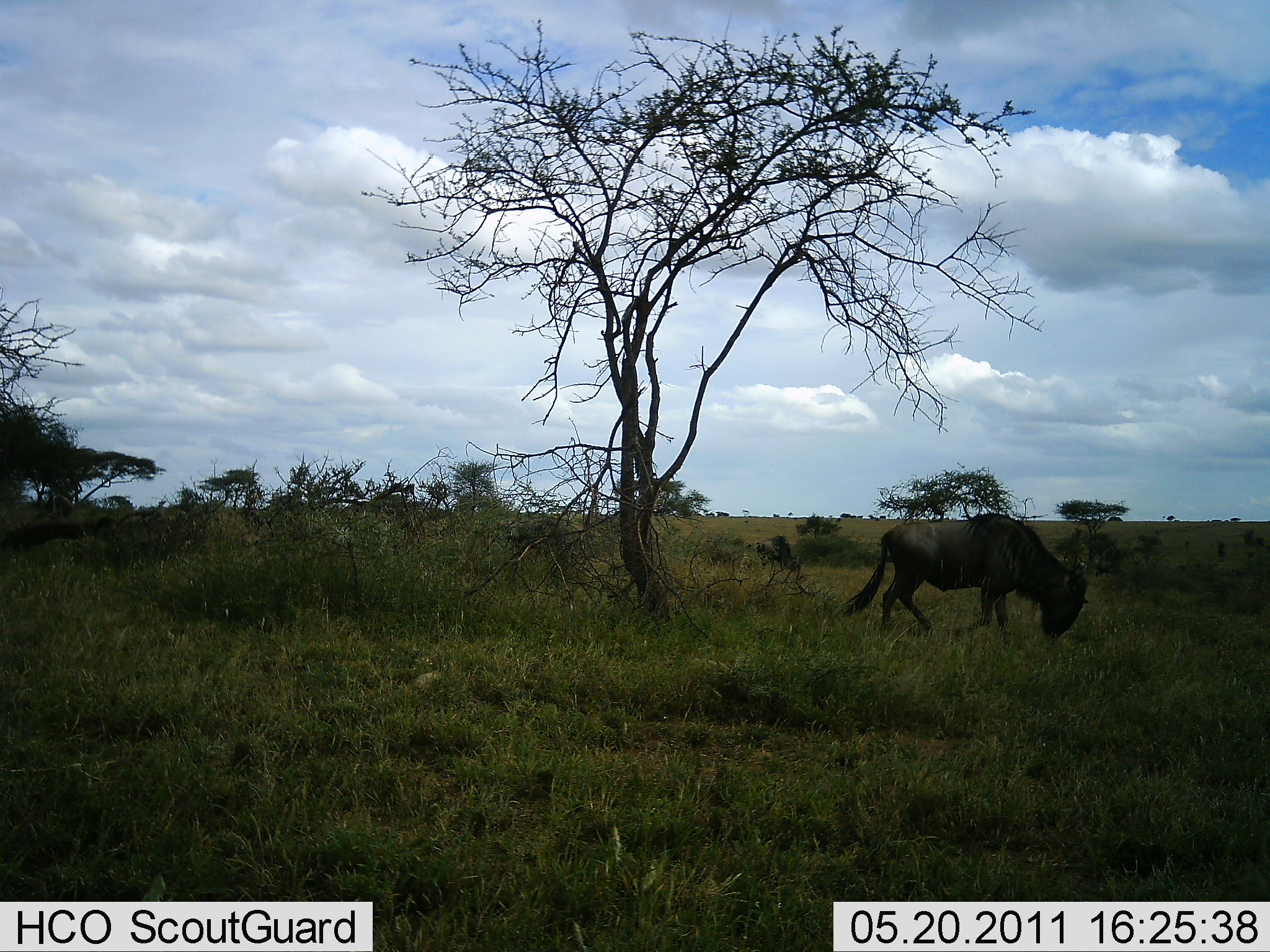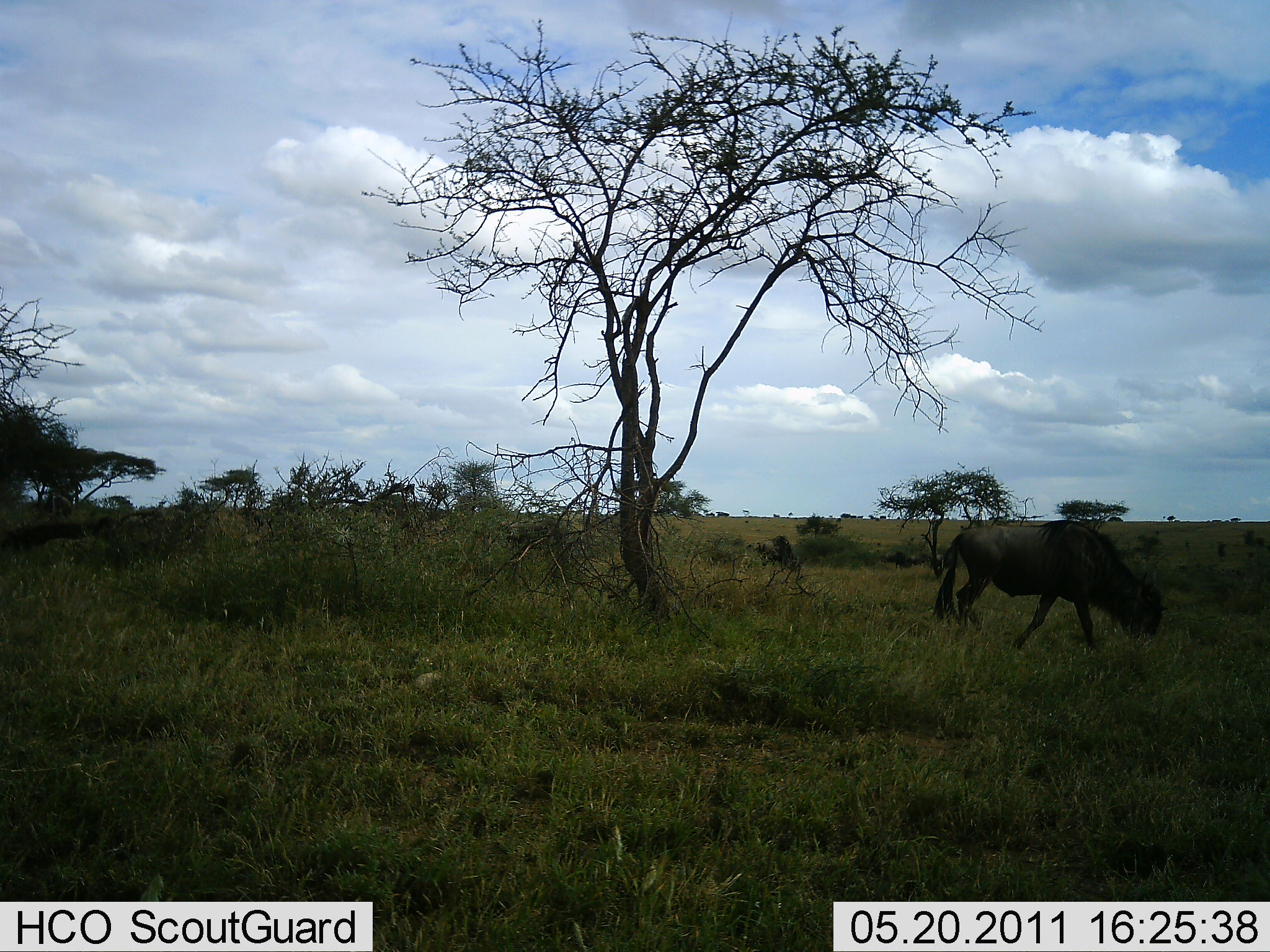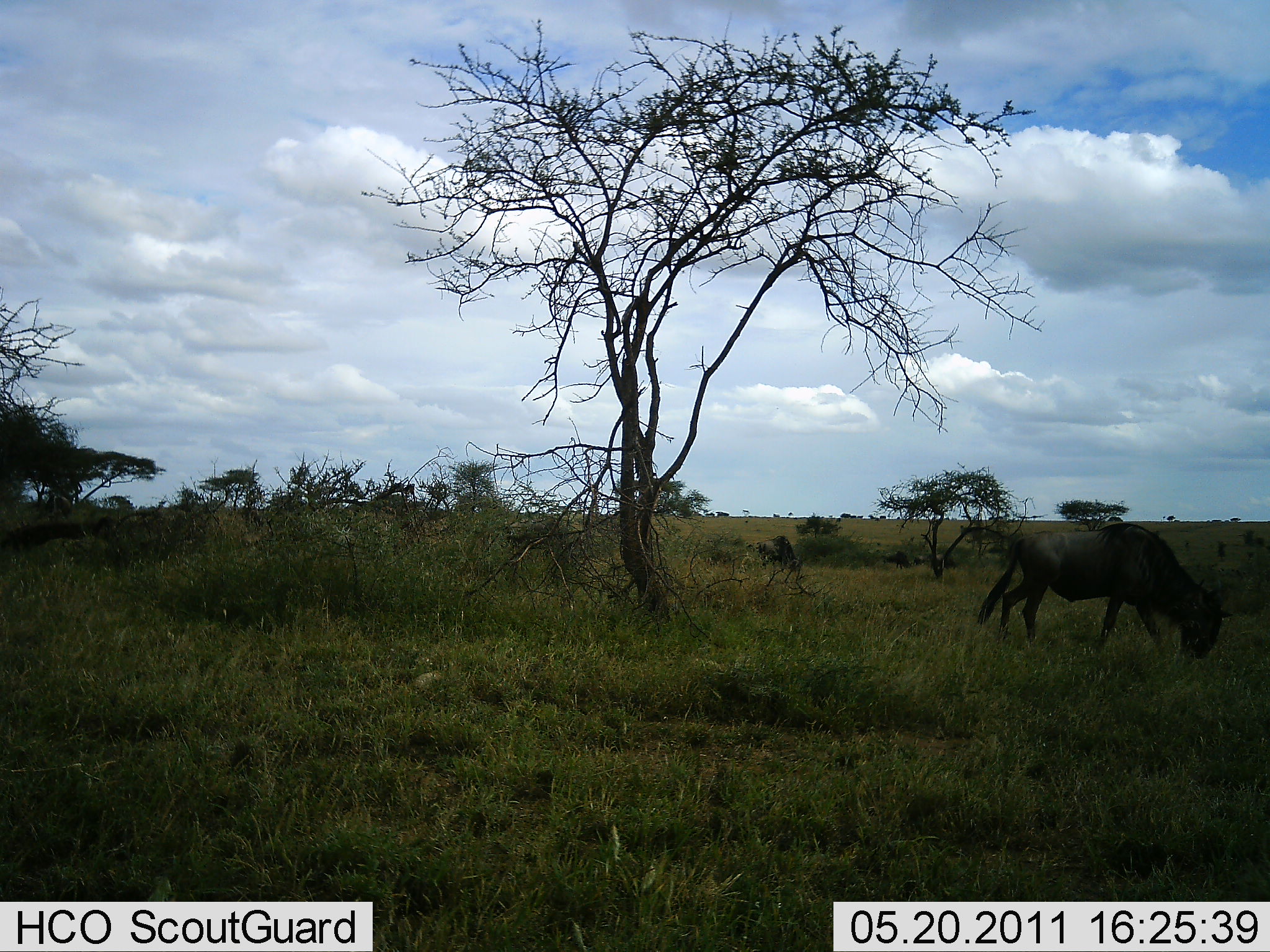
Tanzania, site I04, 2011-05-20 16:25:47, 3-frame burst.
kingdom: Animalia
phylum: Chordata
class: Mammalia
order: Artiodactyla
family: Bovidae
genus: Connochaetes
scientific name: Connochaetes taurinus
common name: blue wildebeest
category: wildebeest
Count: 1.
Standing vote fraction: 18%.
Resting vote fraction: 0%.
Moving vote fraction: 64%.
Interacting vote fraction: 0%.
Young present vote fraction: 0%.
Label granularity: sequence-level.